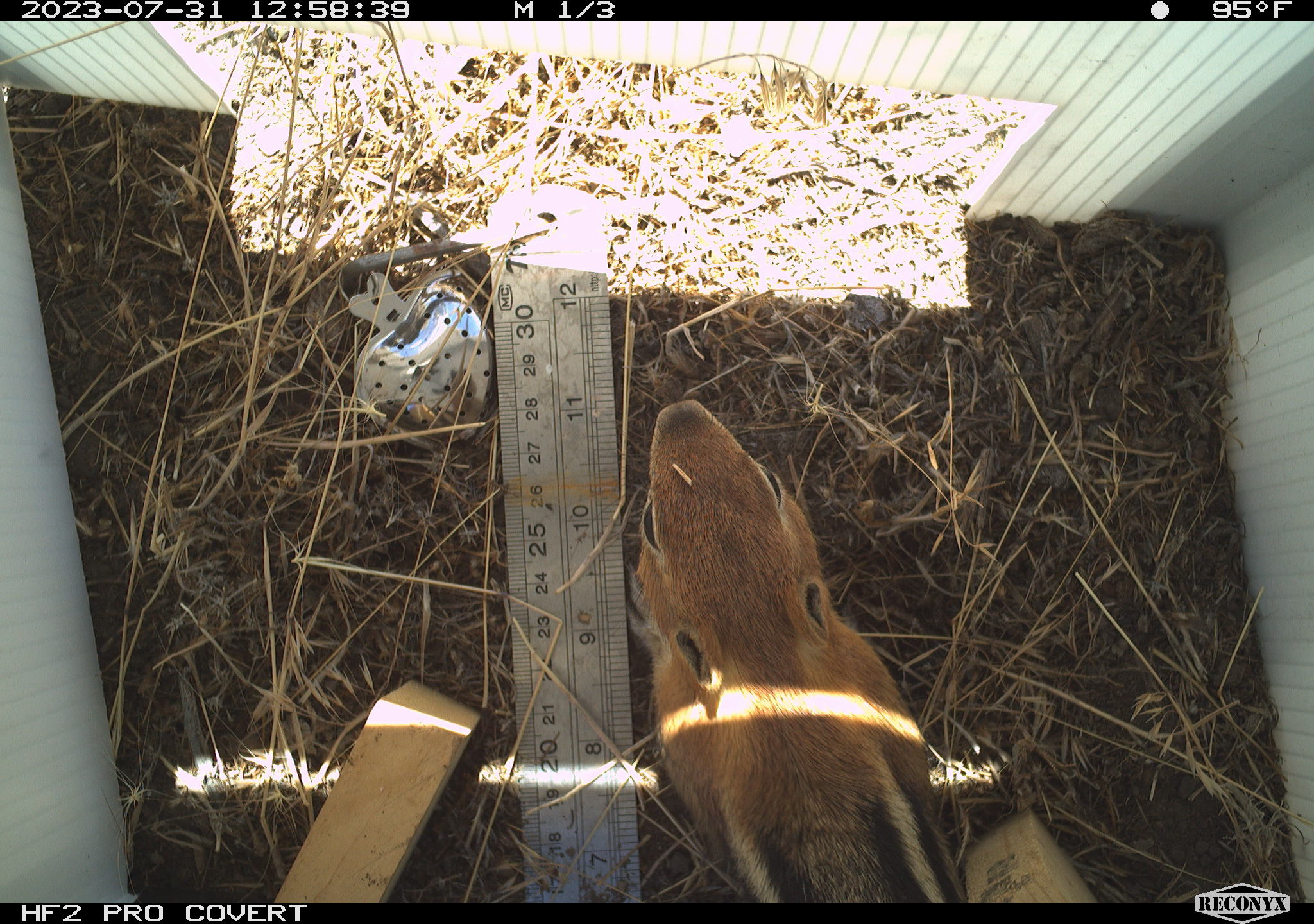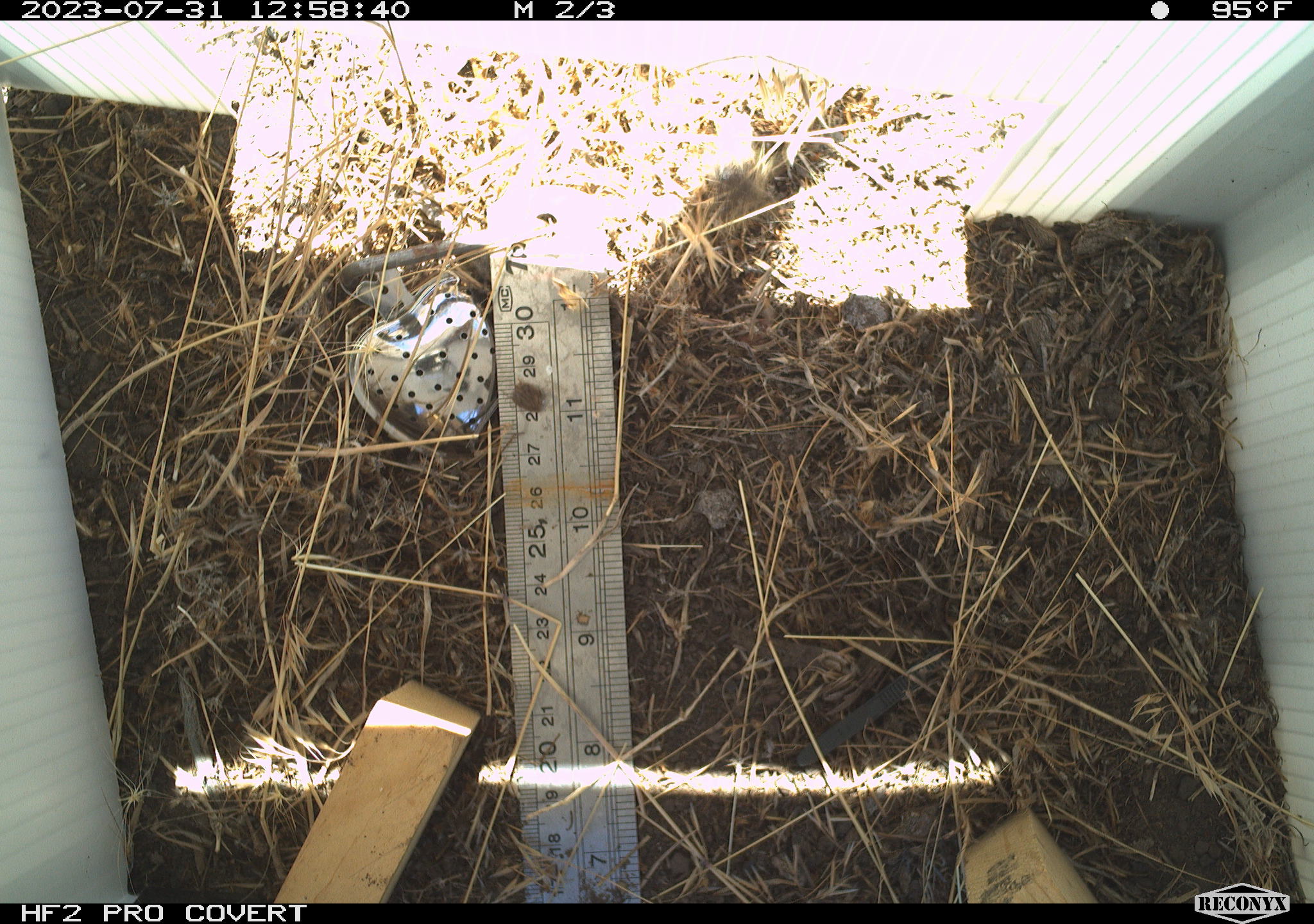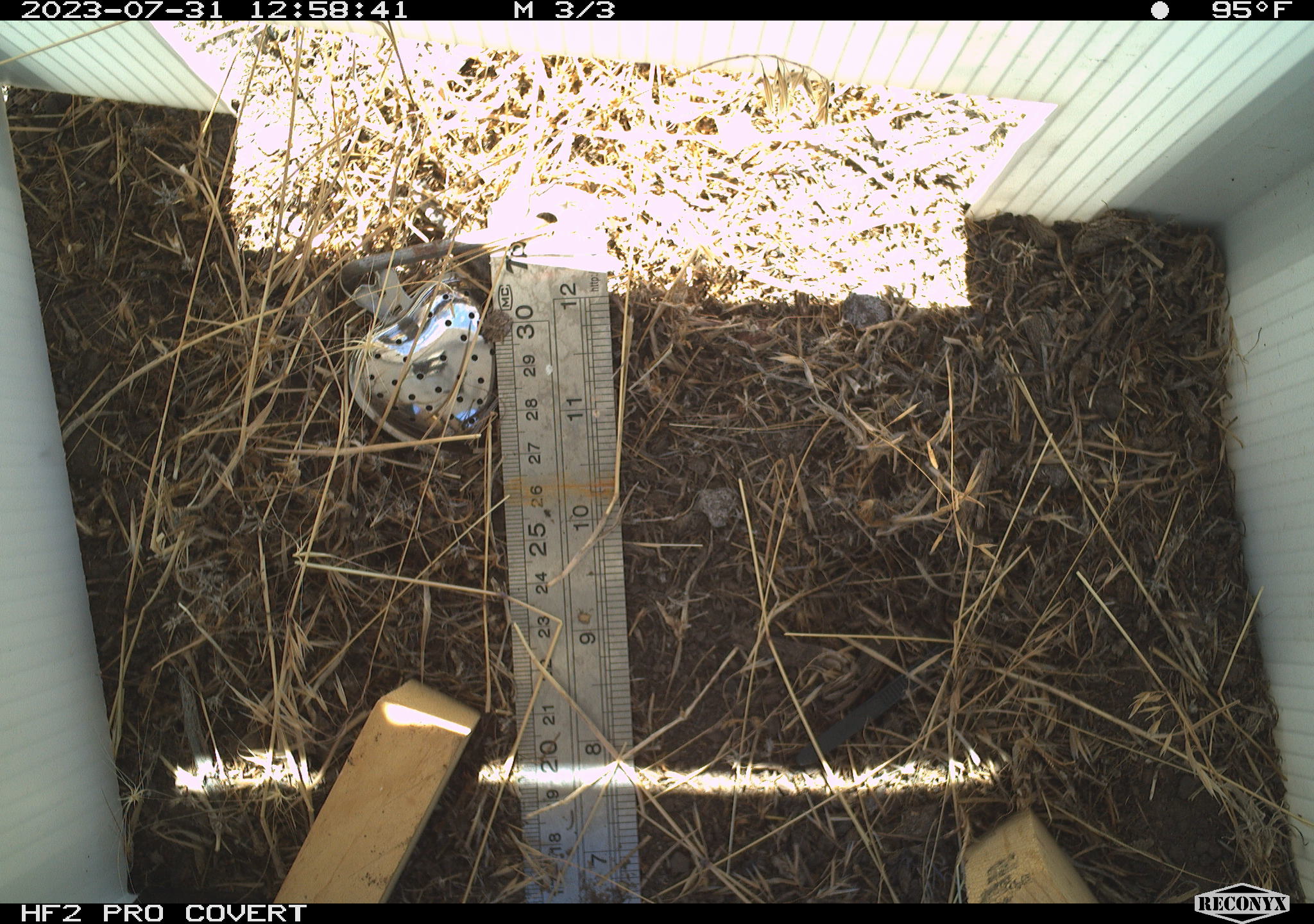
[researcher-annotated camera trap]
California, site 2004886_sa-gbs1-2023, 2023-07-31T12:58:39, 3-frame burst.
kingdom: Animalia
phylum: Chordata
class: Mammalia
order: Rodentia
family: Sciuridae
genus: Callospermophilus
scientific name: Callospermophilus lateralis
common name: golden mantled ground squirrel